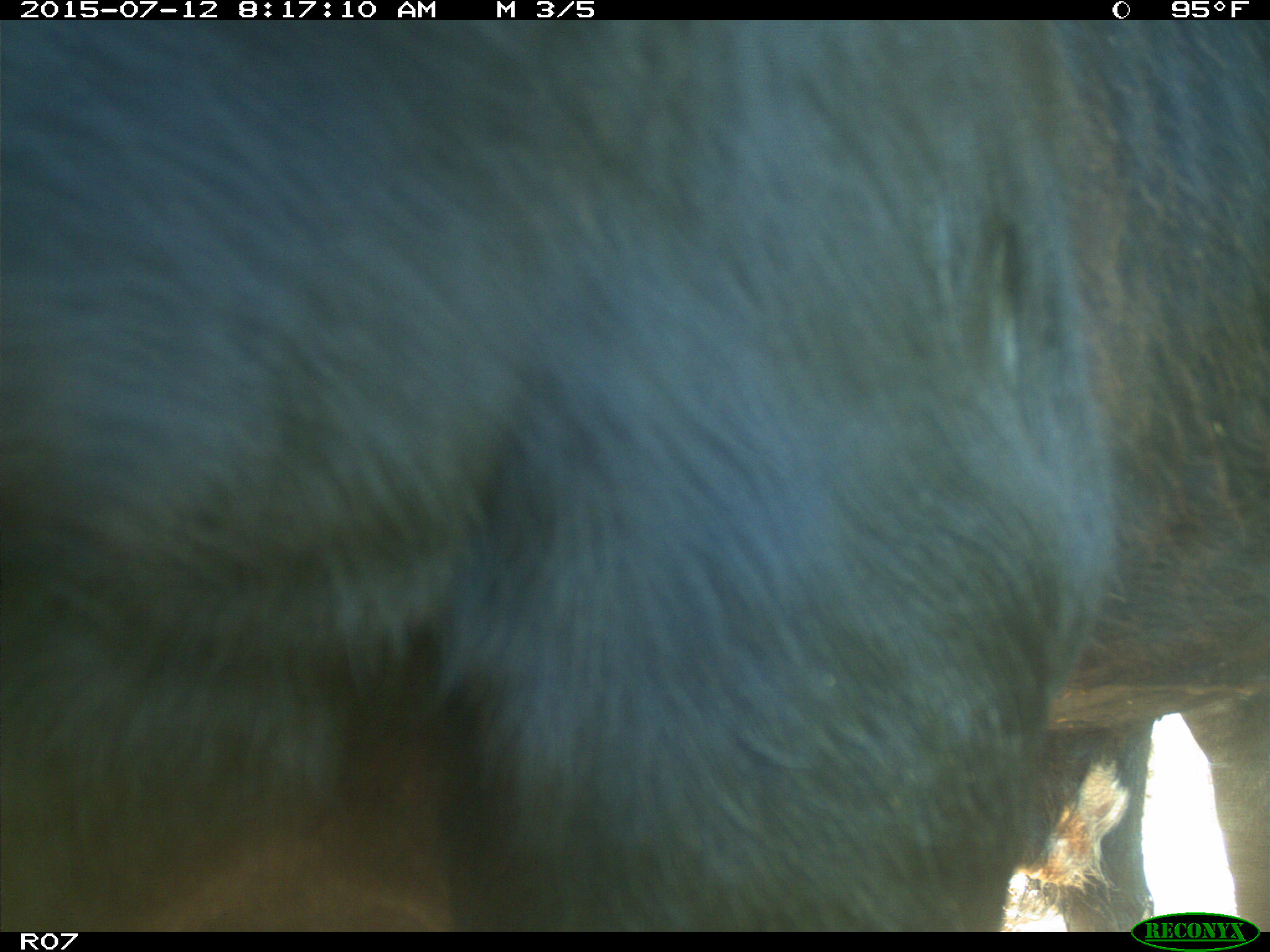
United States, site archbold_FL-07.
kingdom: Animalia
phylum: Chordata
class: Mammalia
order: Artiodactyla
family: Bovidae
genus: Bos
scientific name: Bos taurus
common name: domestic cow